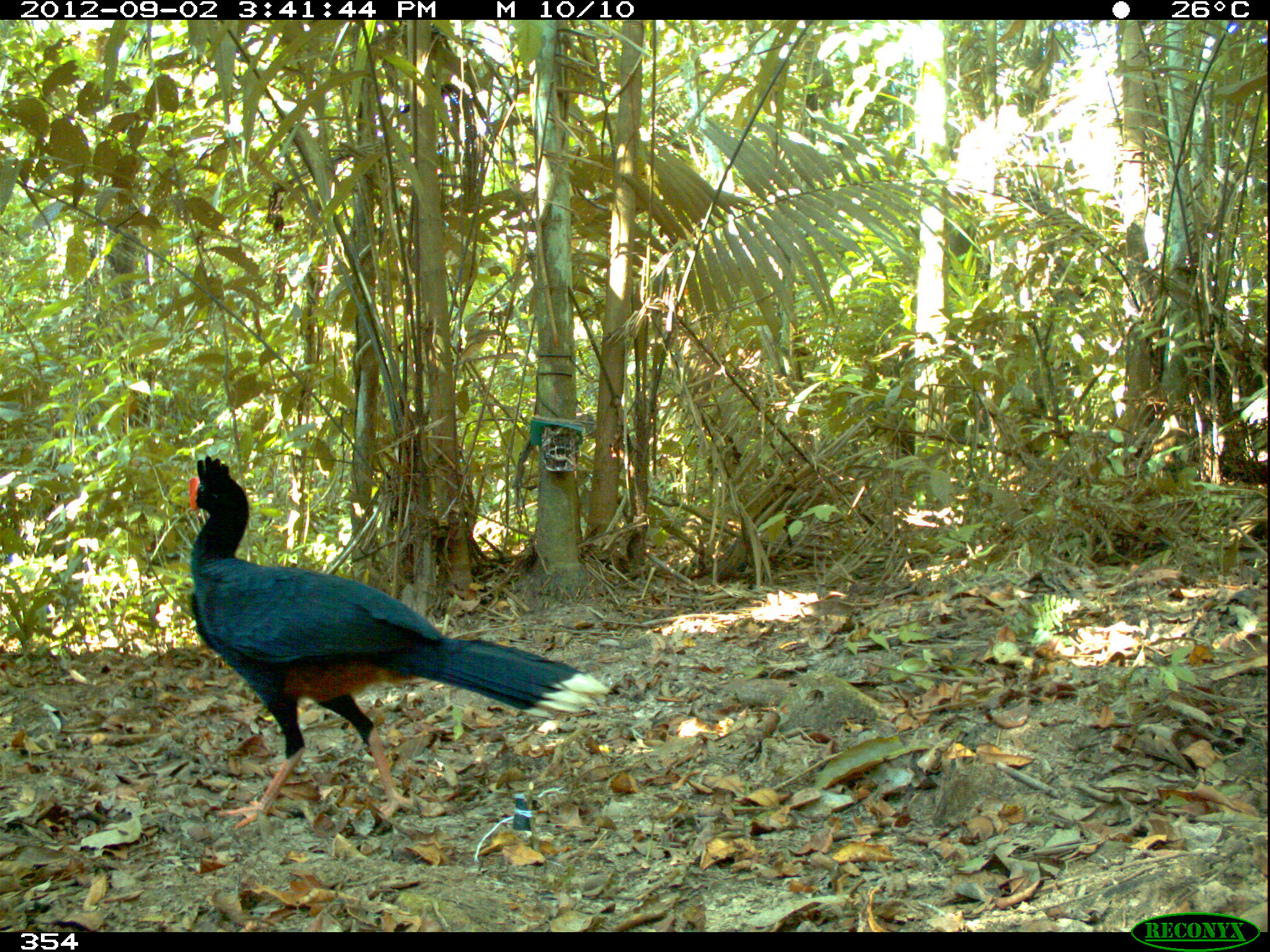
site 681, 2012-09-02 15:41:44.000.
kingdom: Animalia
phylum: Chordata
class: Aves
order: Galliformes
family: Cracidae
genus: Mitu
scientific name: Mitu tuberosum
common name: razor-billed curassow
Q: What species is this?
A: Mitu tuberosum (razor-billed curassow).